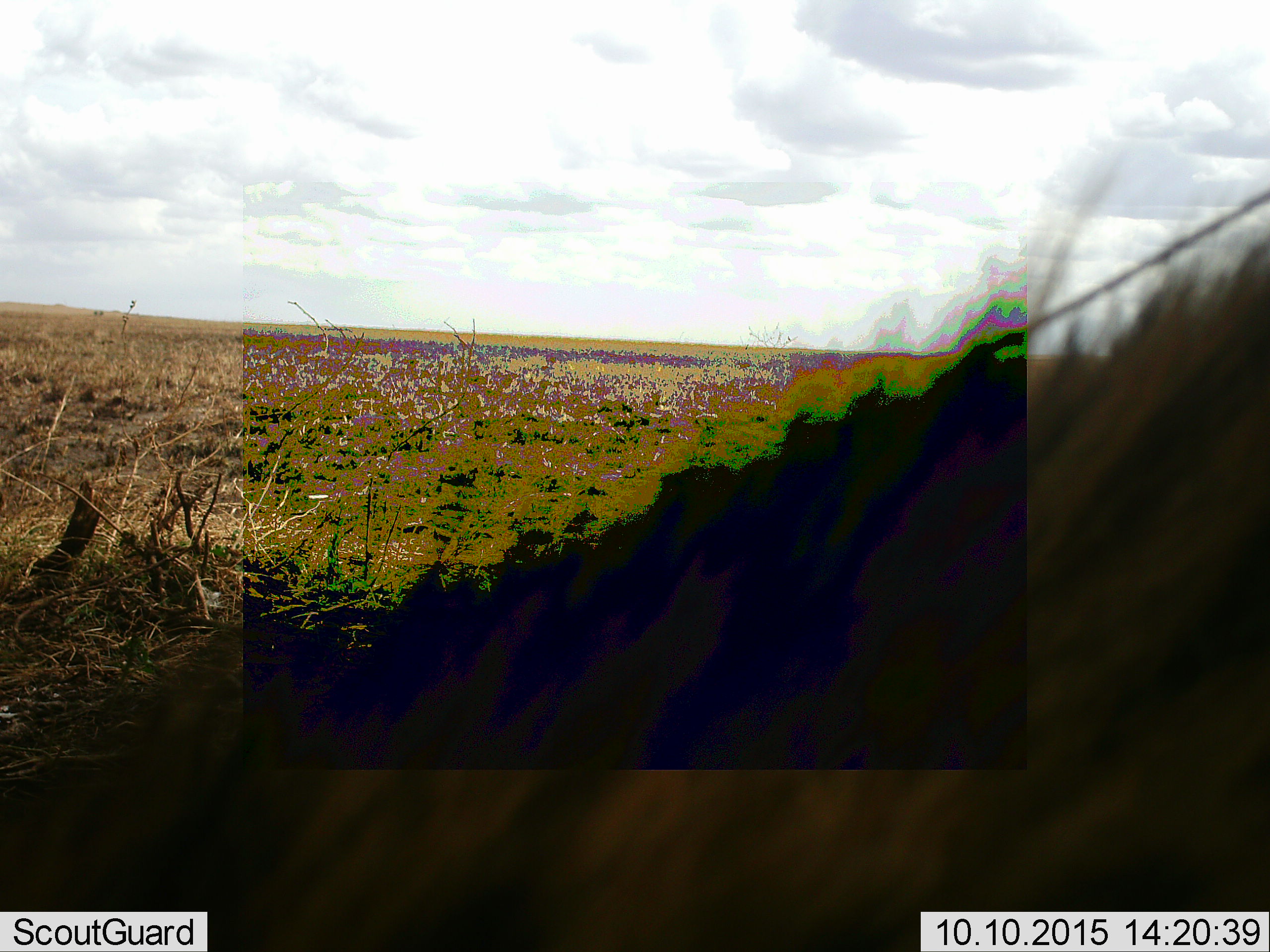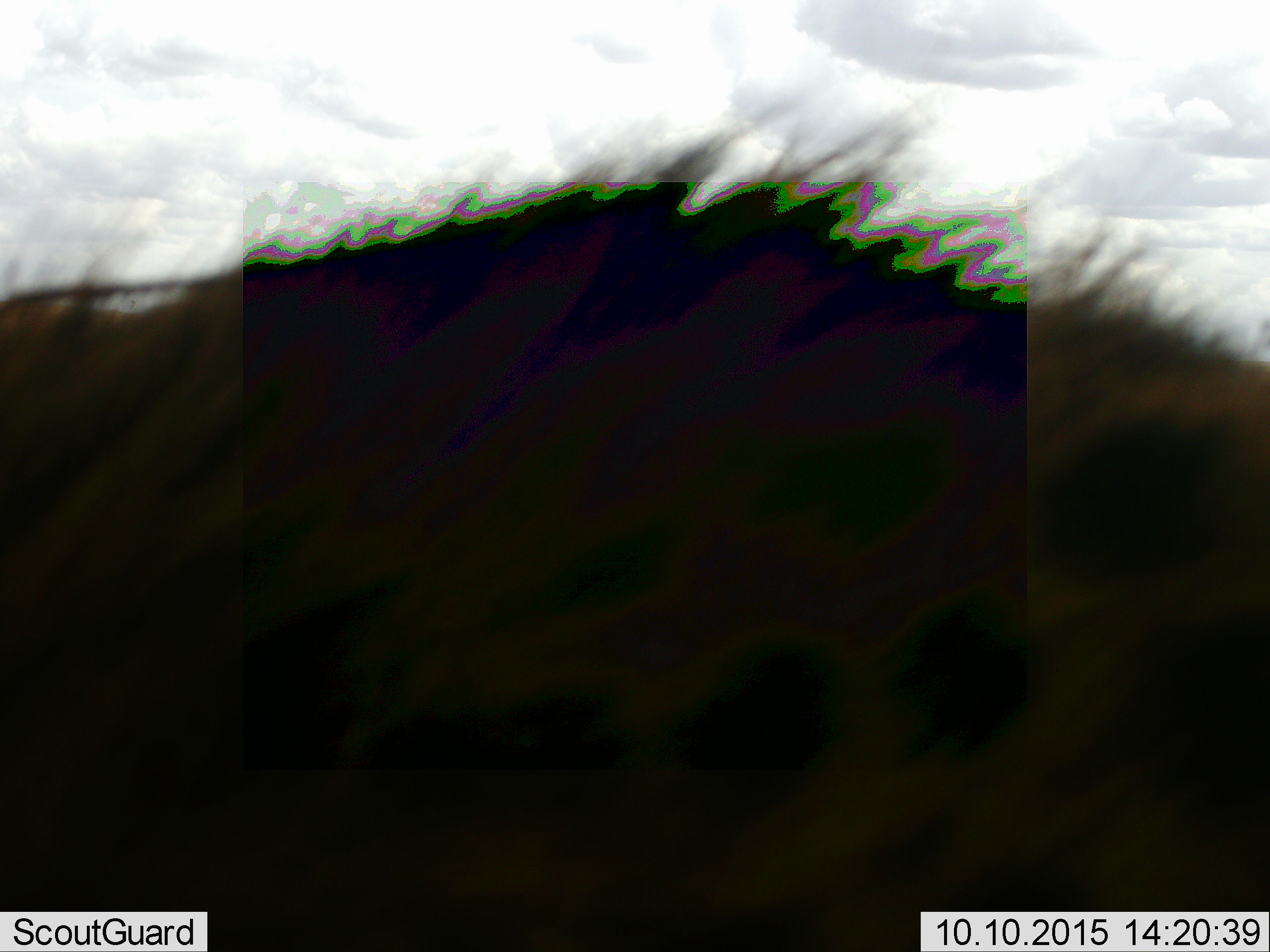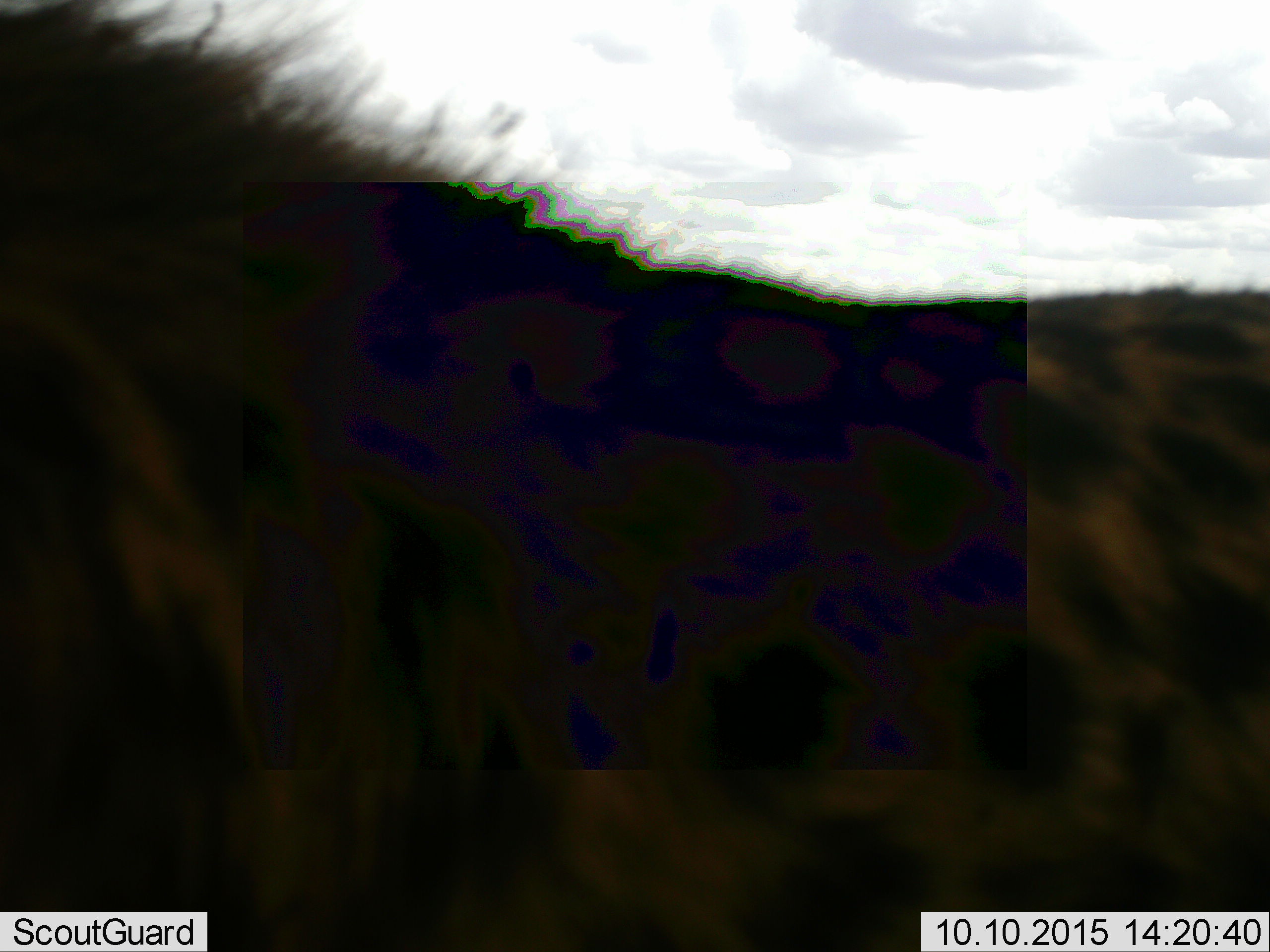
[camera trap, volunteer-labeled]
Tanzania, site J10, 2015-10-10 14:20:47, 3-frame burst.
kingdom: Animalia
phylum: Chordata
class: Mammalia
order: Carnivora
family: Hyaenidae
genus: Crocuta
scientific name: Crocuta crocuta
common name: spotted hyena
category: hyenaspotted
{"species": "hyenaspotted (spotted hyena) (Crocuta crocuta)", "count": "1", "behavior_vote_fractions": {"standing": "25%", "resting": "0%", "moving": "100%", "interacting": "0%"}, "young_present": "0%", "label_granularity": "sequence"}